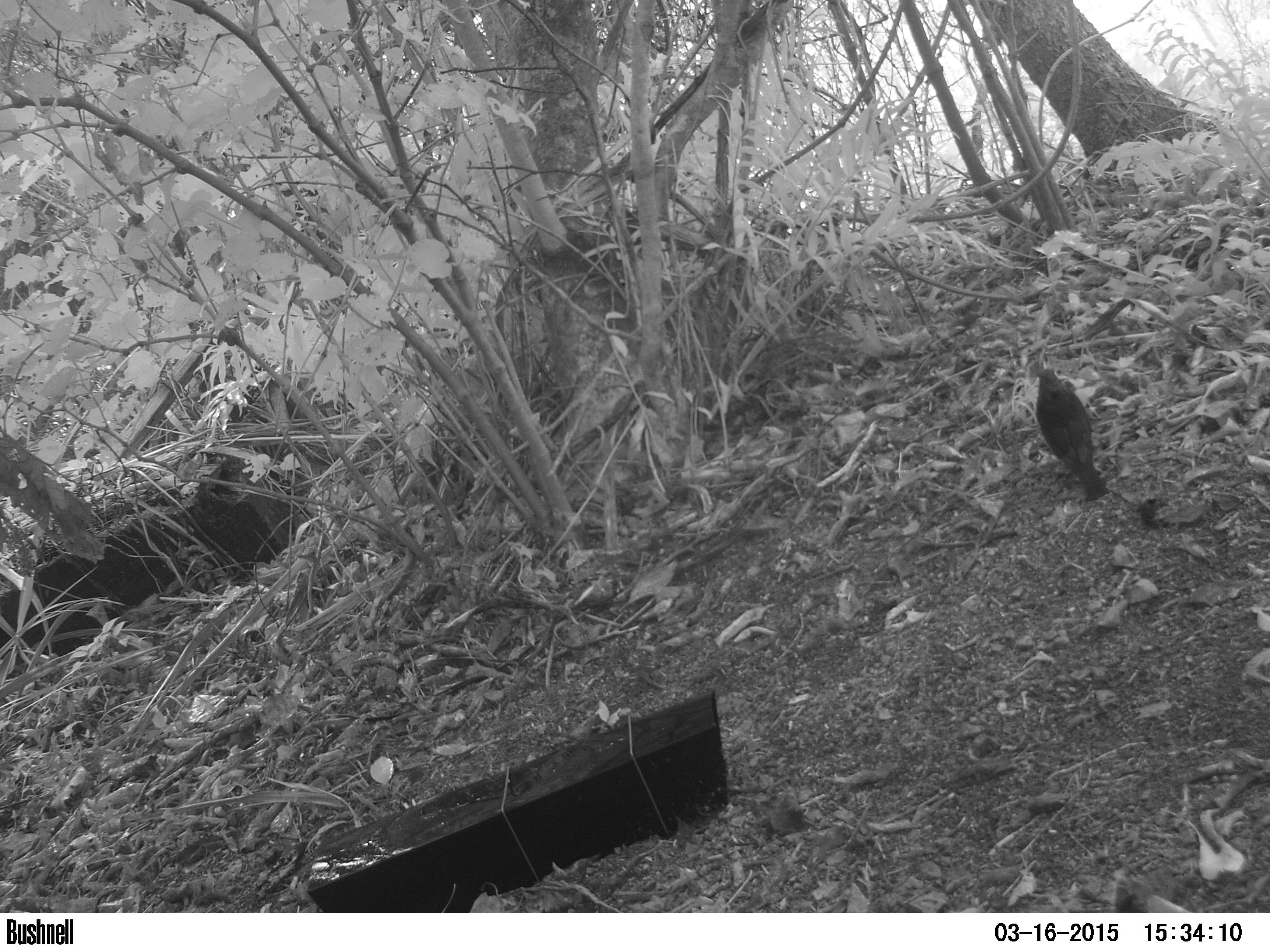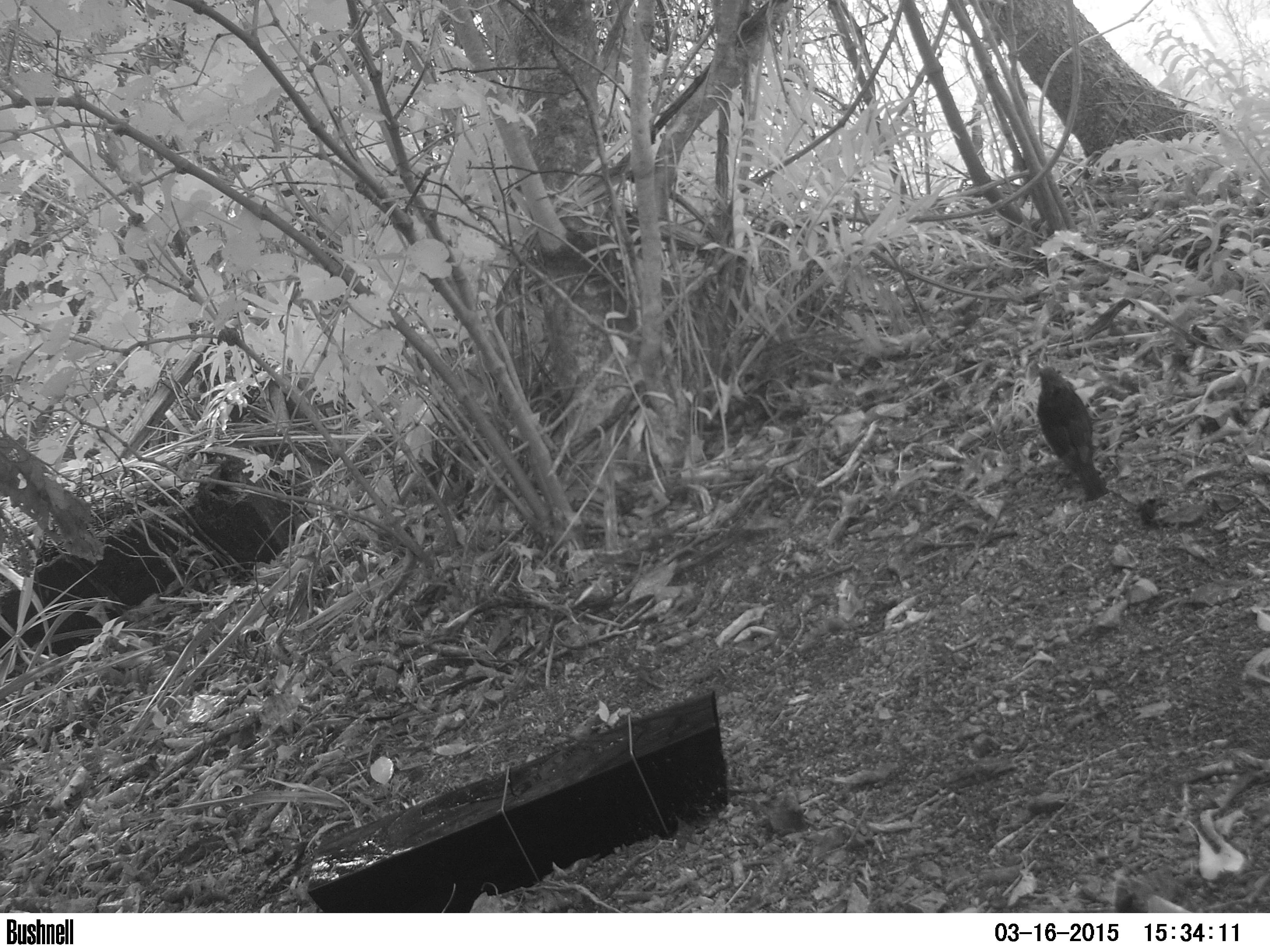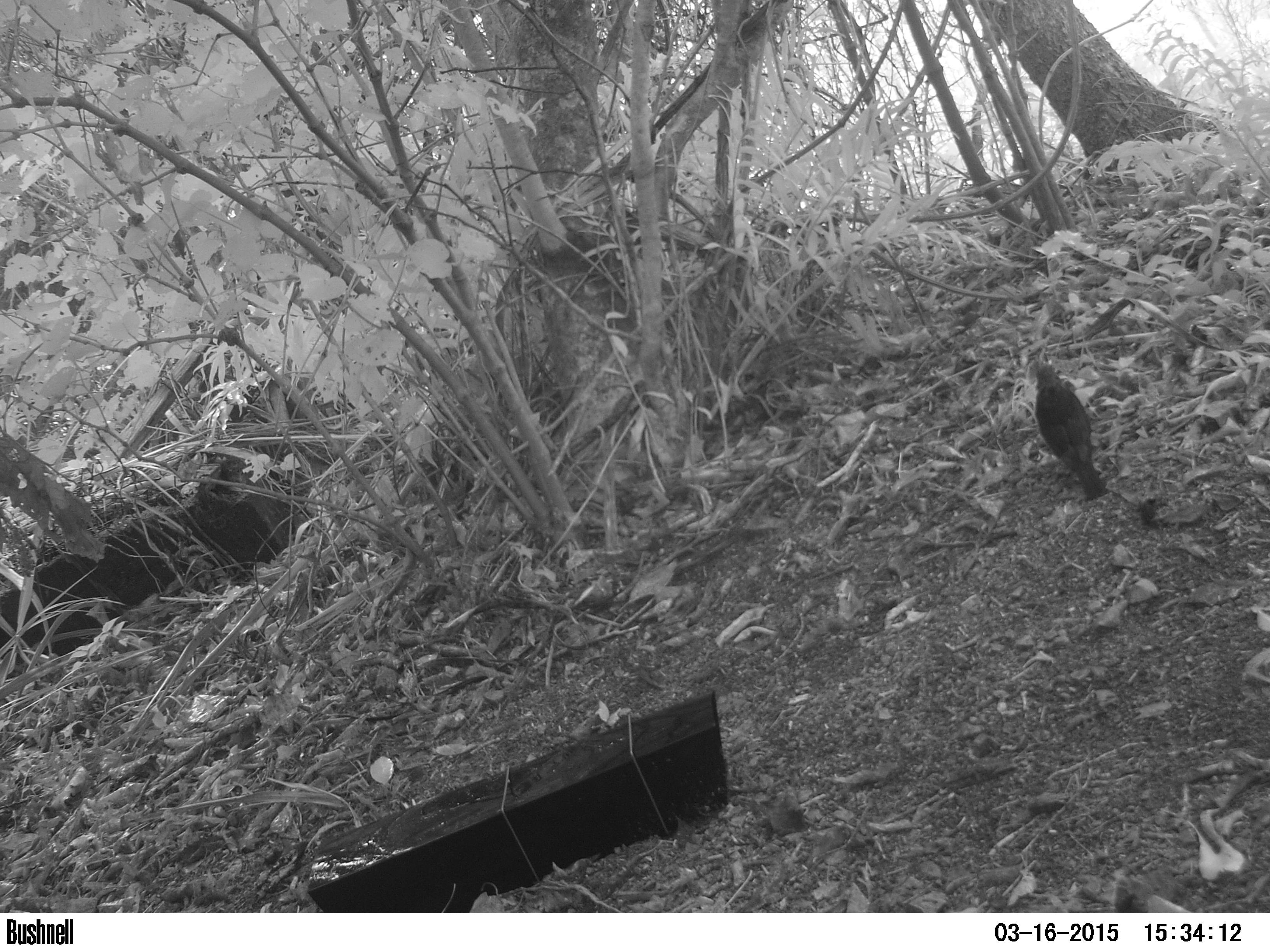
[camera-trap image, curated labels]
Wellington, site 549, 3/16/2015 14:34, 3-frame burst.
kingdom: Animalia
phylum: Chordata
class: Aves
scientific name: Aves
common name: bird